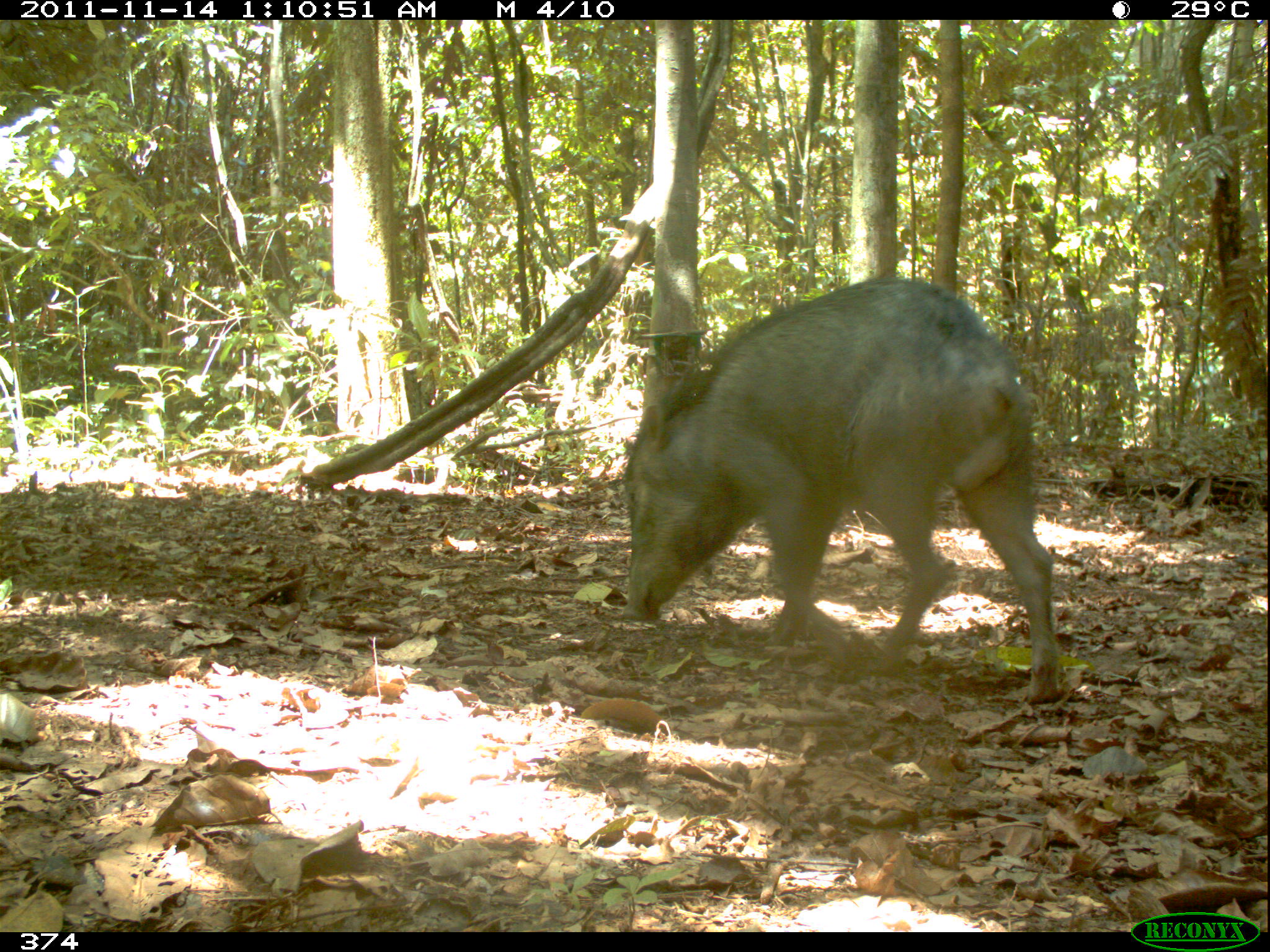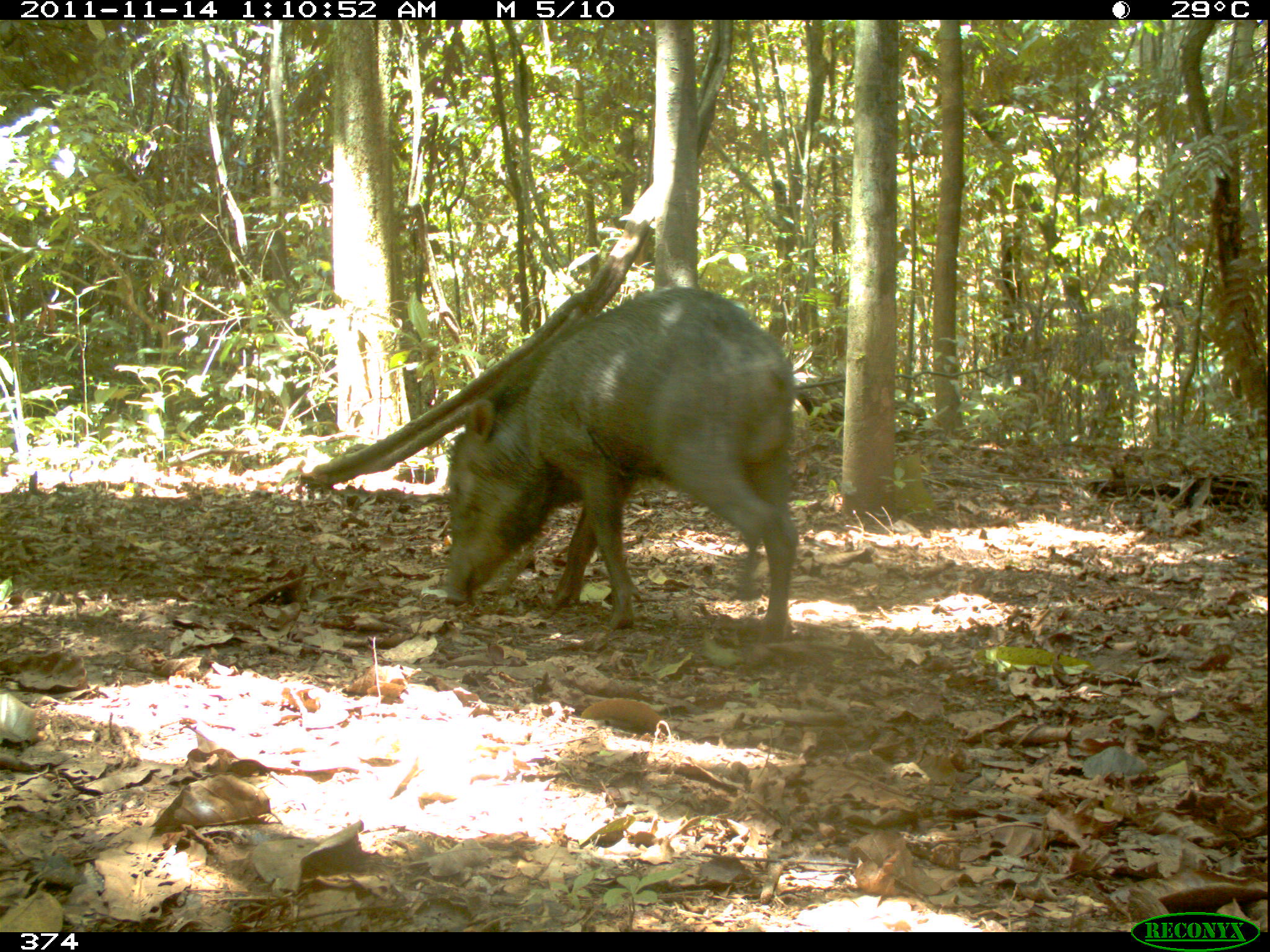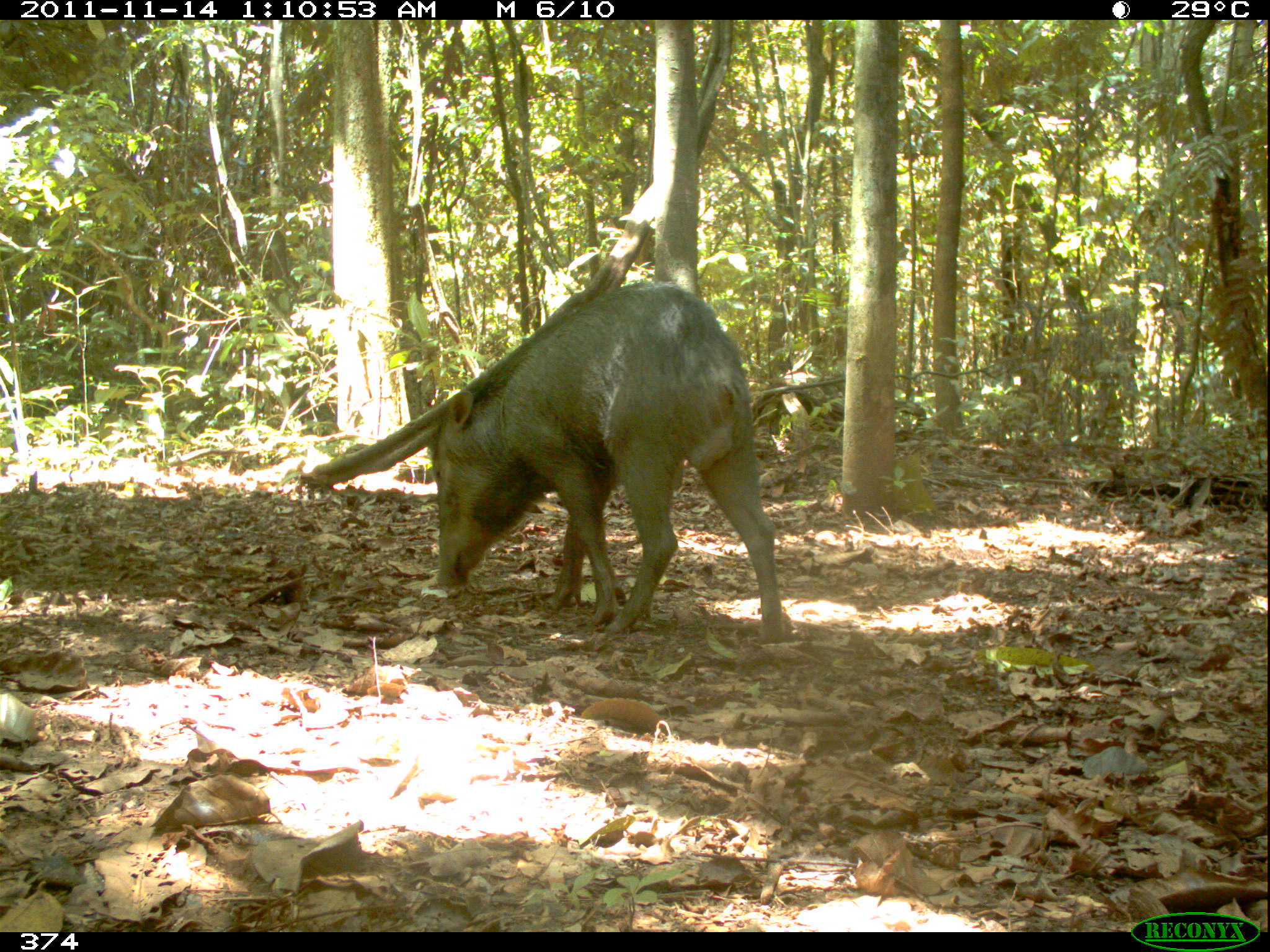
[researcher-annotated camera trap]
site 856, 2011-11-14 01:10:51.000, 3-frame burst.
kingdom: Animalia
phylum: Chordata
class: Mammalia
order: Artiodactyla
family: Tayassuidae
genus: Tayassu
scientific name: Tayassu pecari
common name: white-lipped peccary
Tayassu pecari (white-lipped peccary).